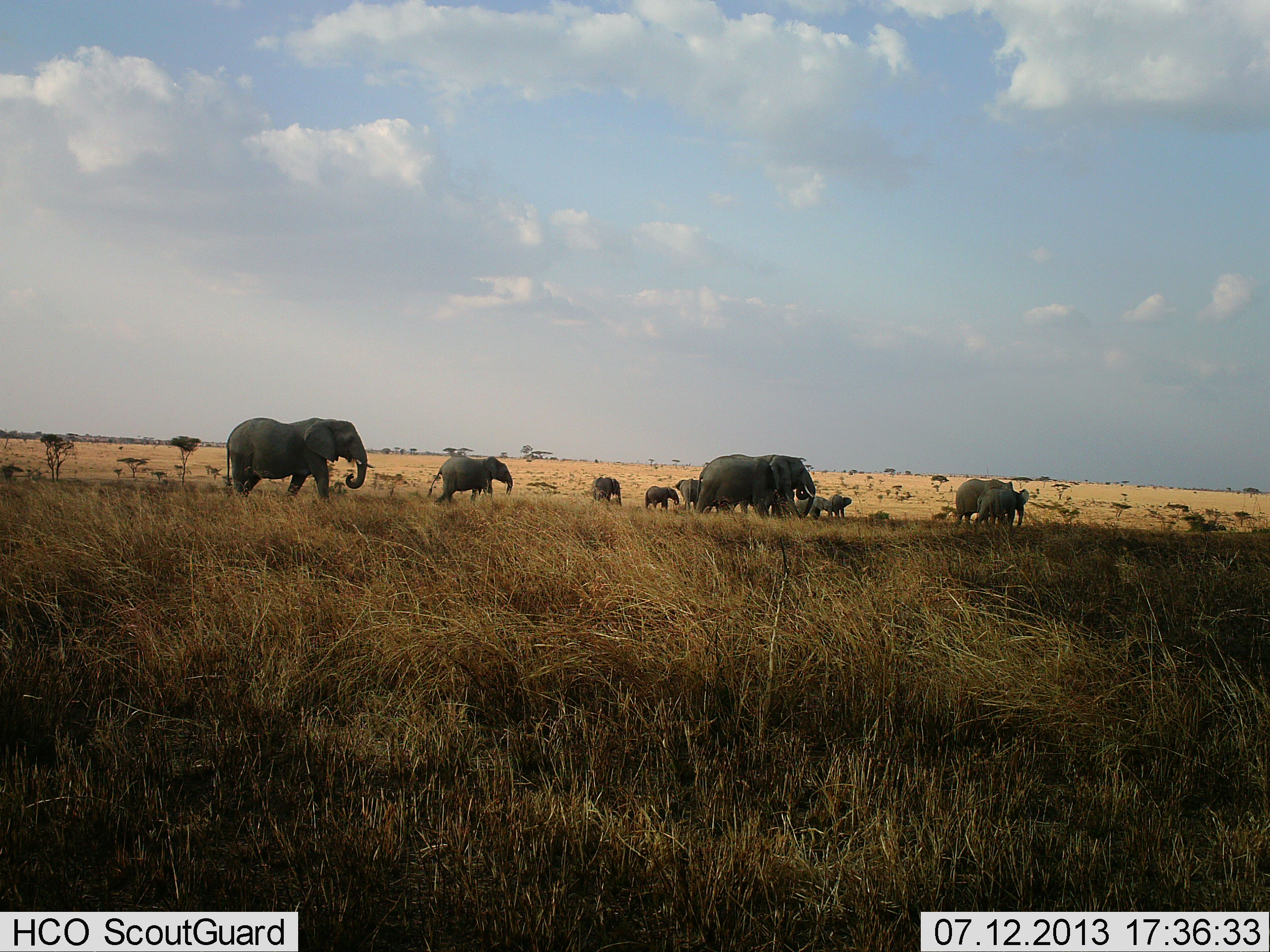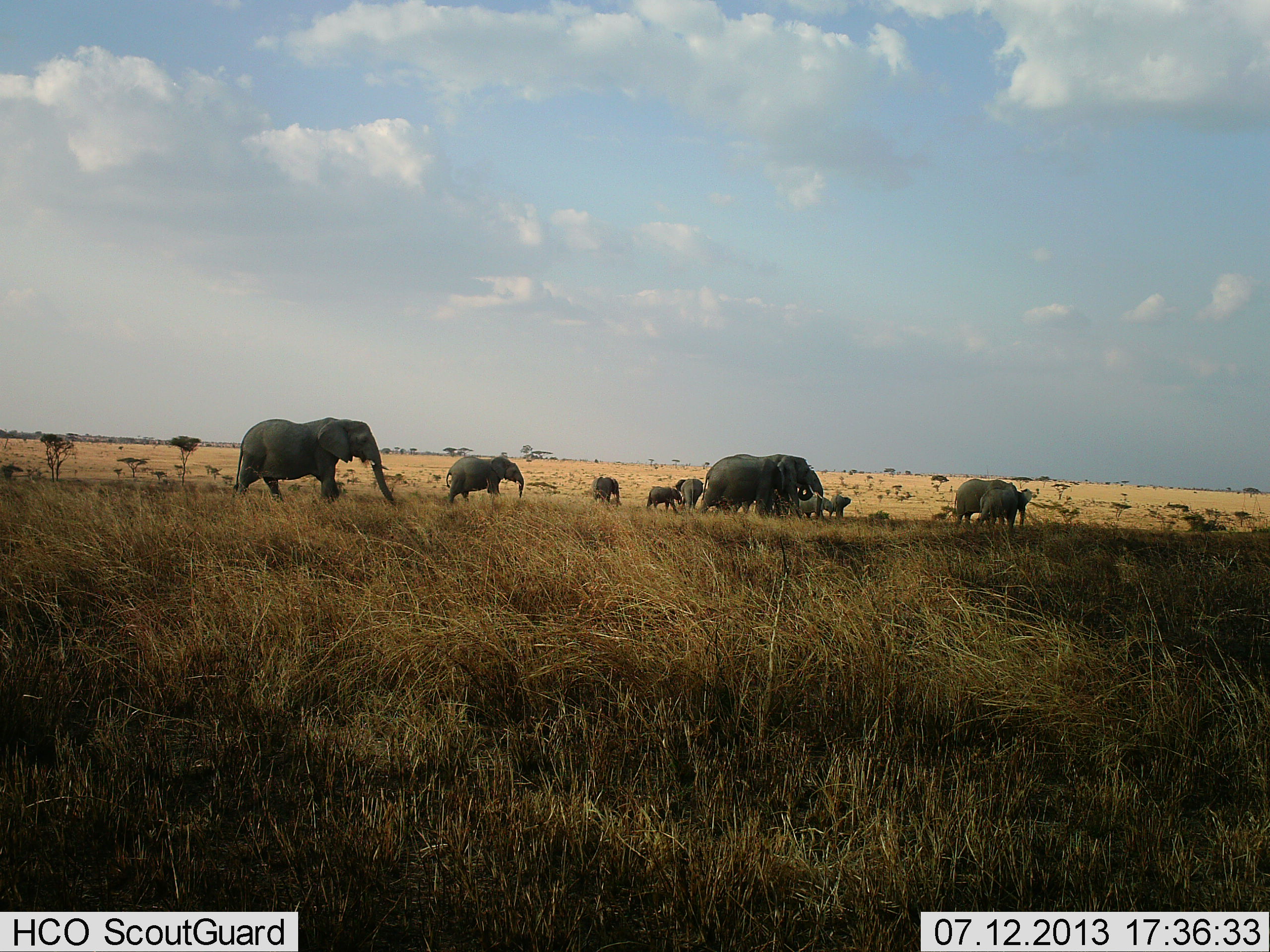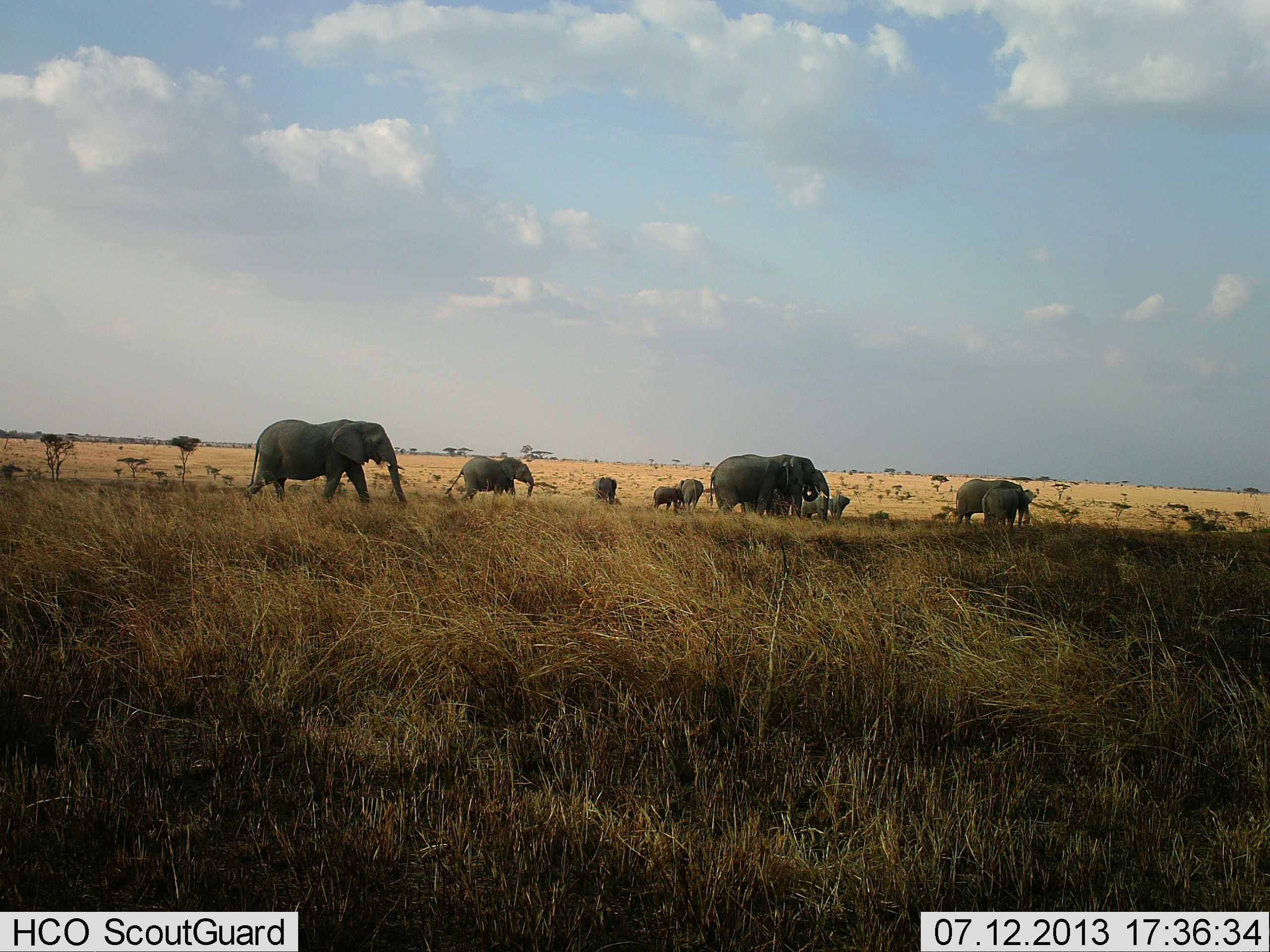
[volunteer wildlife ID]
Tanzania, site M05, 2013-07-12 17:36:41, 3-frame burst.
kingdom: Animalia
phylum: Chordata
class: Mammalia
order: Proboscidea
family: Elephantidae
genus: Loxodonta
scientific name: Loxodonta africana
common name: african bush elephant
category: elephant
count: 10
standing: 15%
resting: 0%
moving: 96%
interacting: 4%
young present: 63%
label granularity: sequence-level